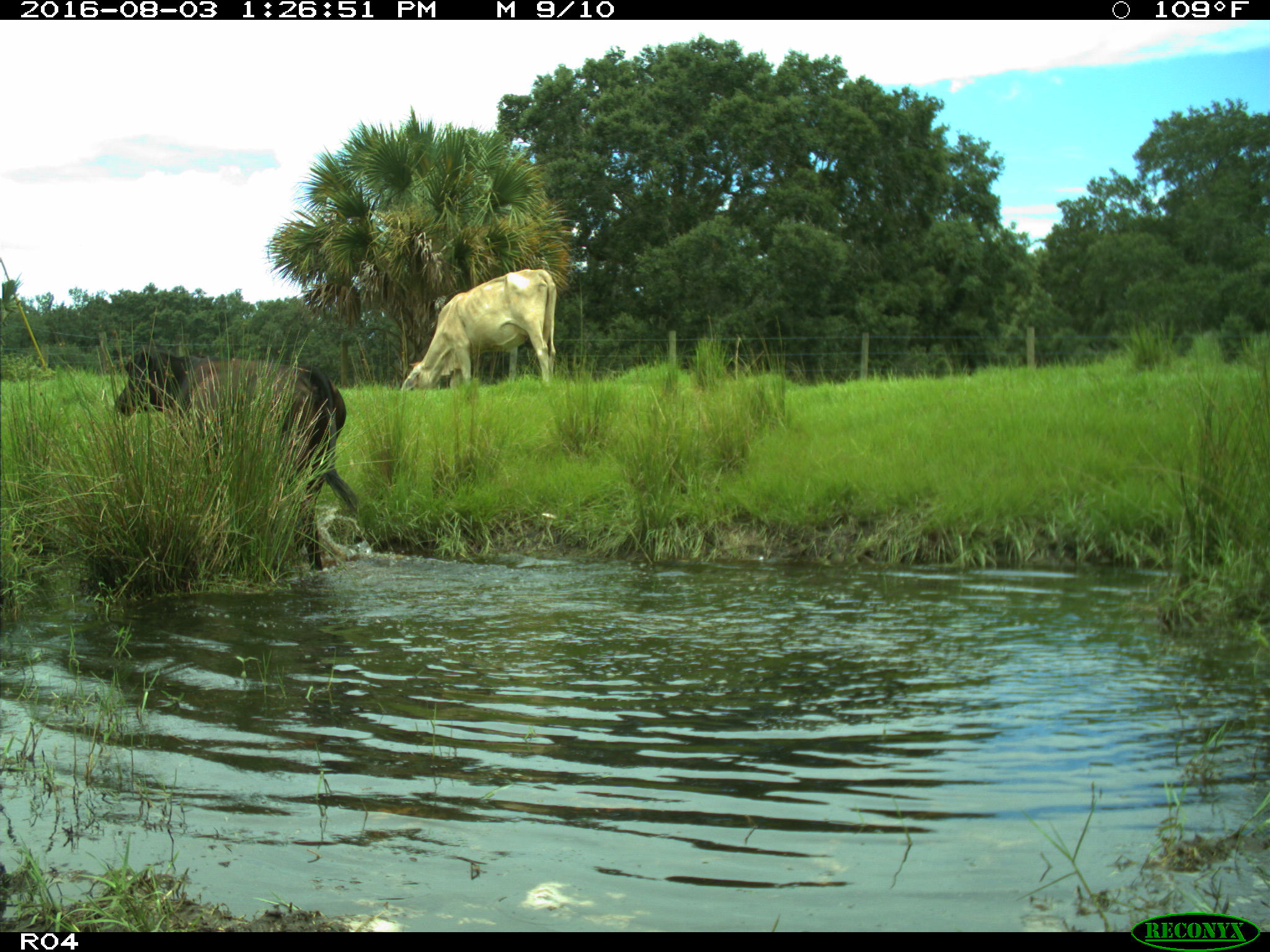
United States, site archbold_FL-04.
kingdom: Animalia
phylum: Chordata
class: Mammalia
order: Artiodactyla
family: Bovidae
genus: Bos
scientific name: Bos taurus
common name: domestic cow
Bos taurus (domestic cow).